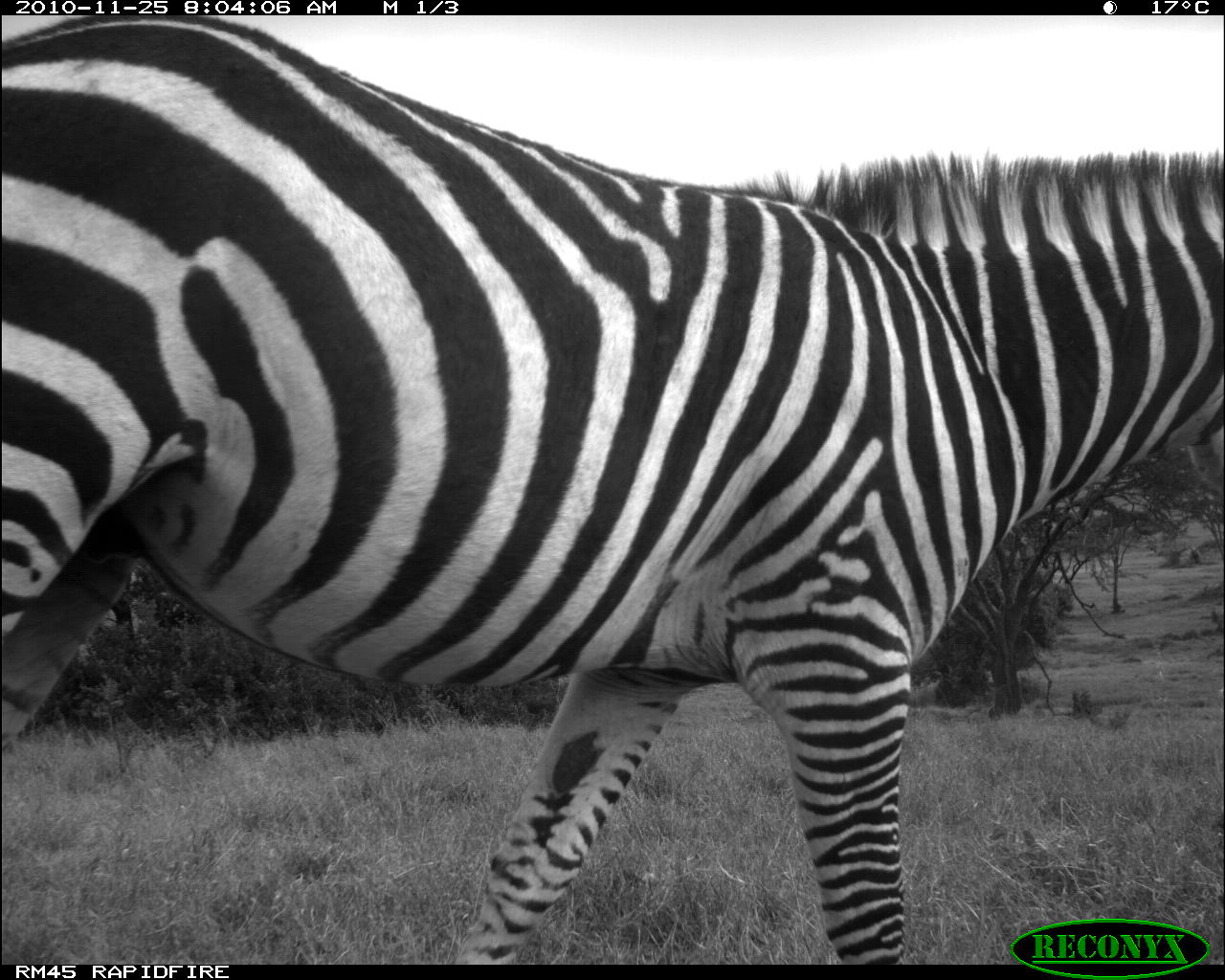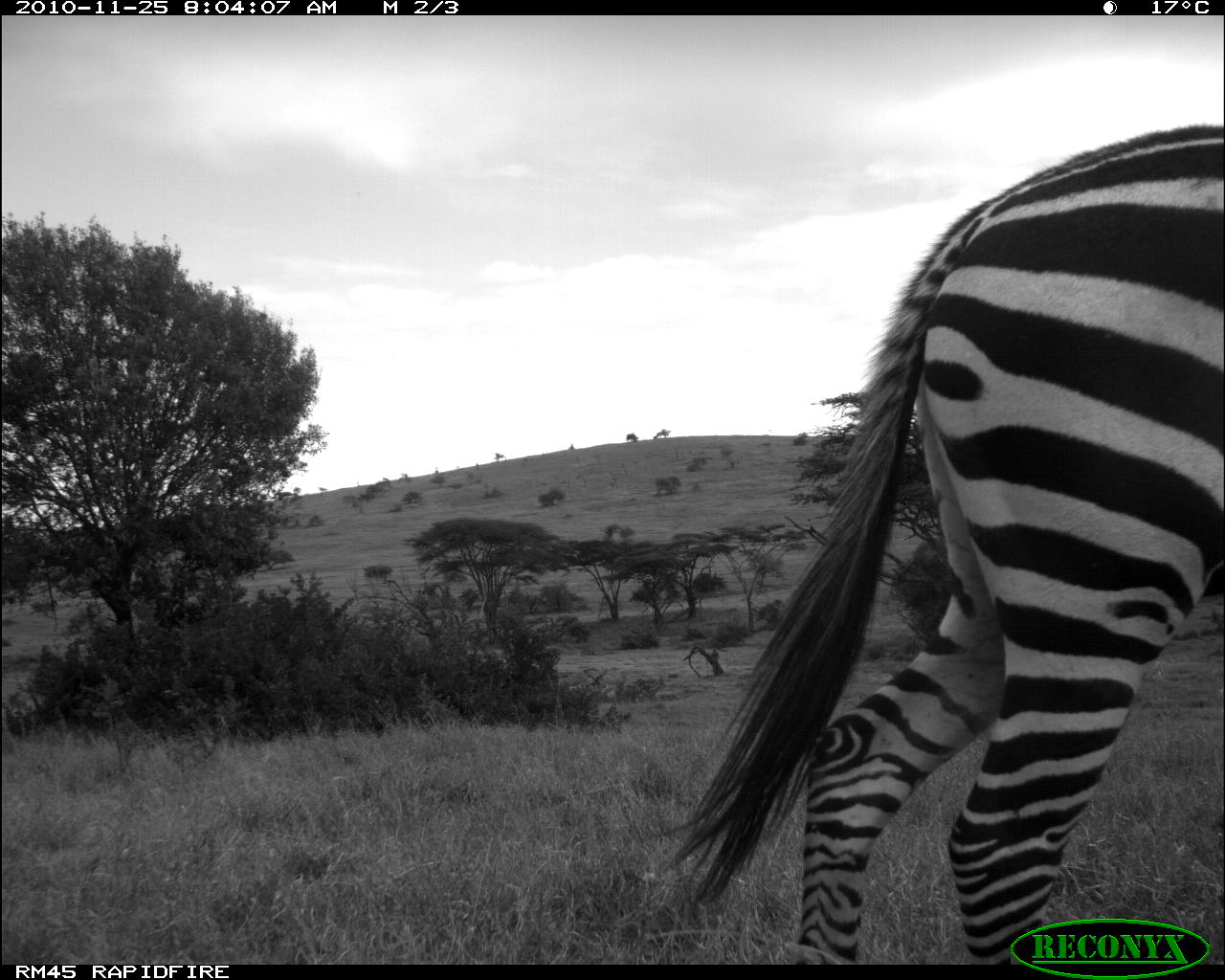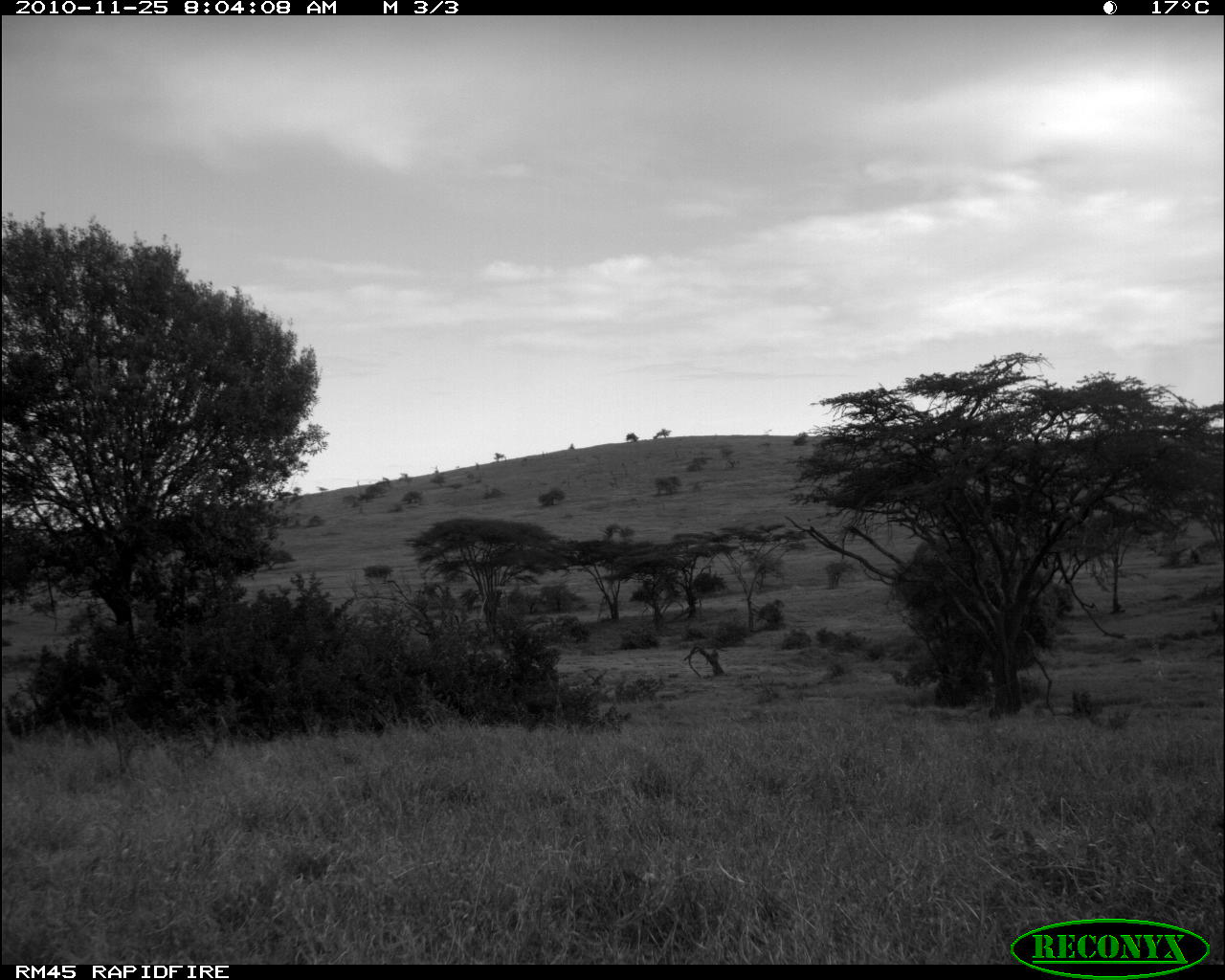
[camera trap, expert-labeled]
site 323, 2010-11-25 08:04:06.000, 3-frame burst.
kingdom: Animalia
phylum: Chordata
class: Mammalia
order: Perissodactyla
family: Equidae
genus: Equus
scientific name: Equus quagga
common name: plains zebra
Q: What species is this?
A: Equus quagga (plains zebra).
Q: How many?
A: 1.